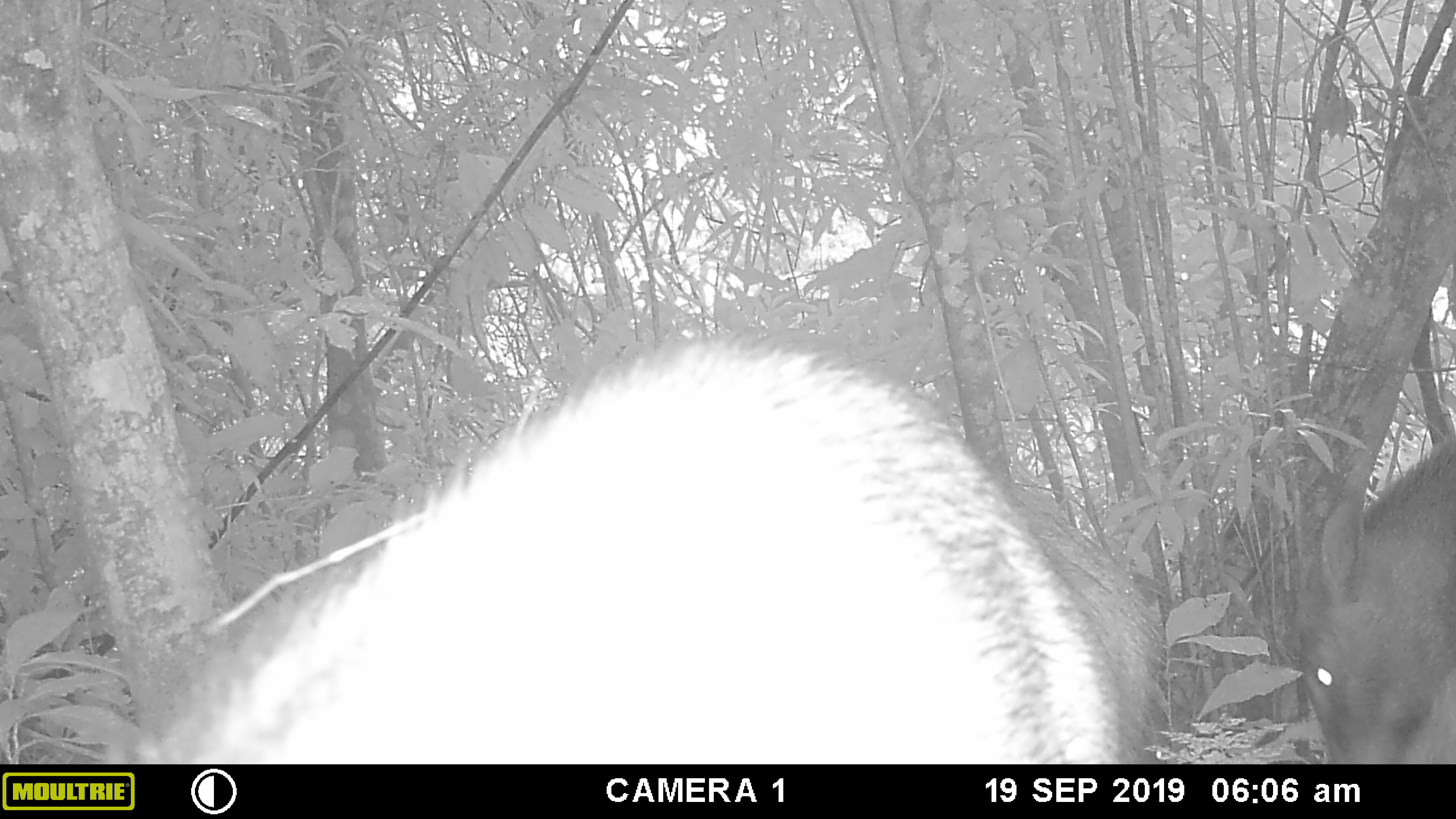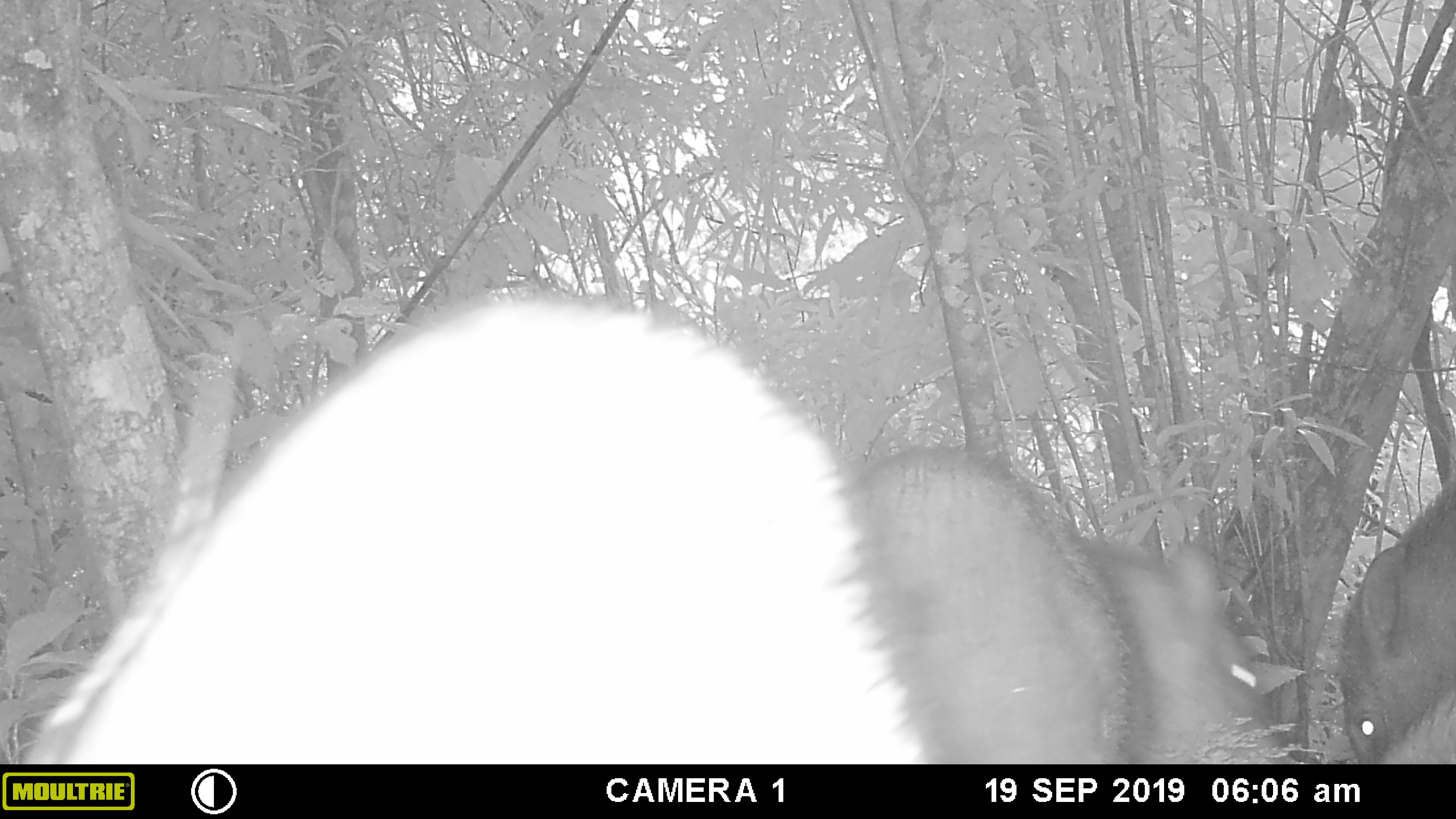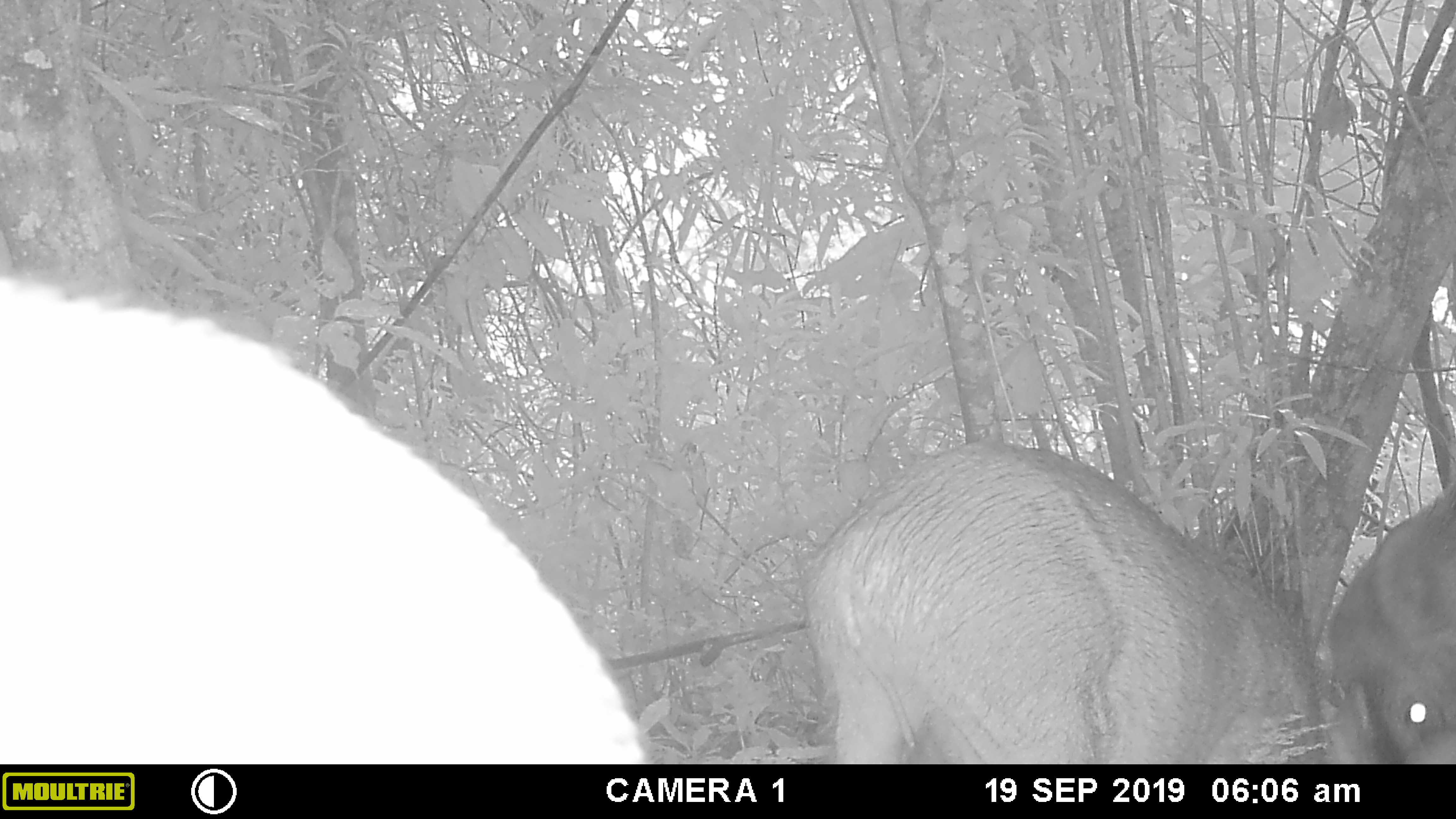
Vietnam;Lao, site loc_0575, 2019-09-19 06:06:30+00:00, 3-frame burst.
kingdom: Animalia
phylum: Chordata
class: Mammalia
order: Artiodactyla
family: Suidae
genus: Sus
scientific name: Sus scrofa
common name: eurasian wild pig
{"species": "eurasian wild pig (Sus scrofa)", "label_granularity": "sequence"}